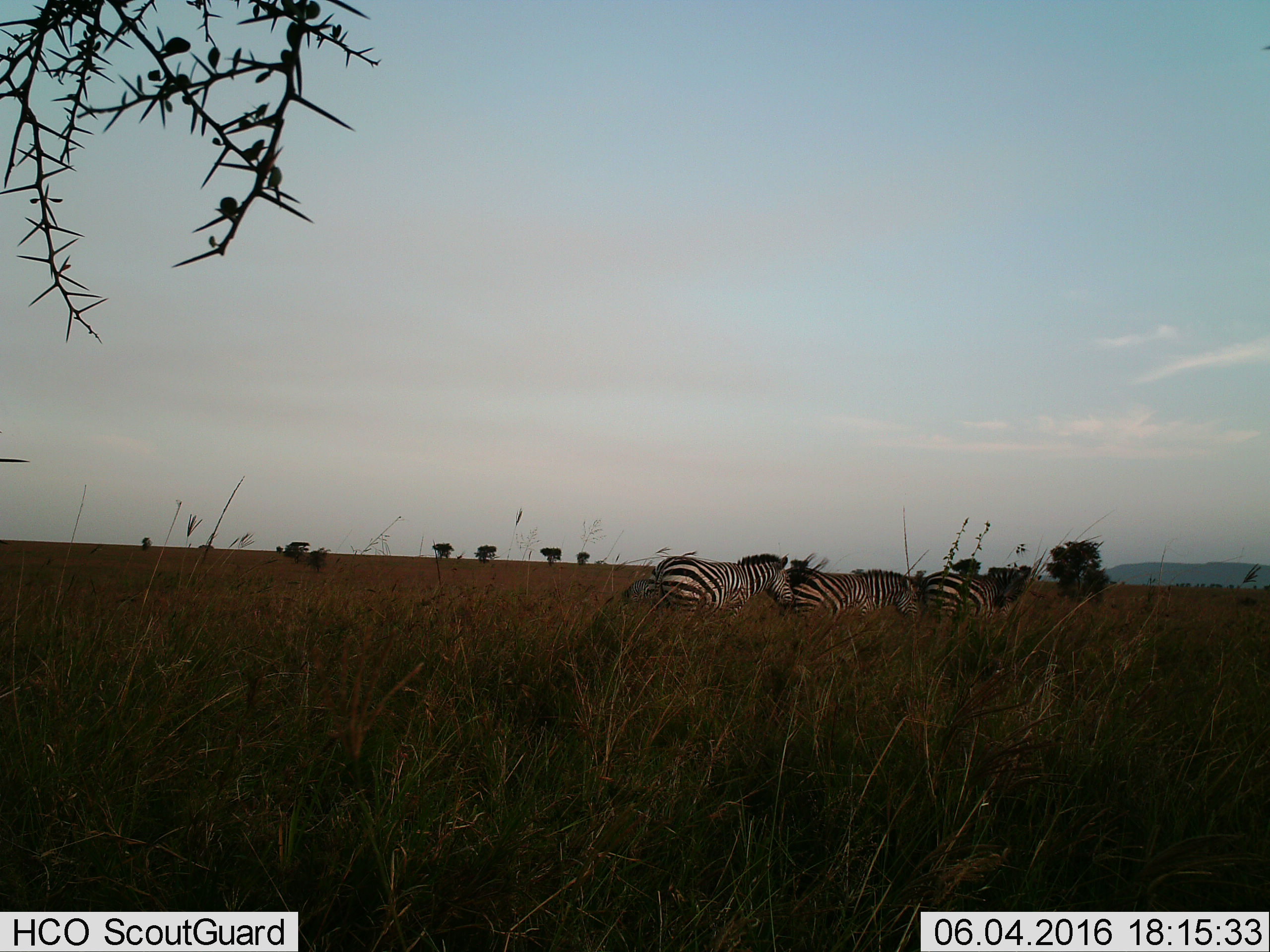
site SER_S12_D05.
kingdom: Animalia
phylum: Chordata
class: Mammalia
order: Perissodactyla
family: Equidae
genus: Equus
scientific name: Equus quagga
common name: plains zebra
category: zebraplains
Zebraplains (plains zebra) (Equus quagga), count 3. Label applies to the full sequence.